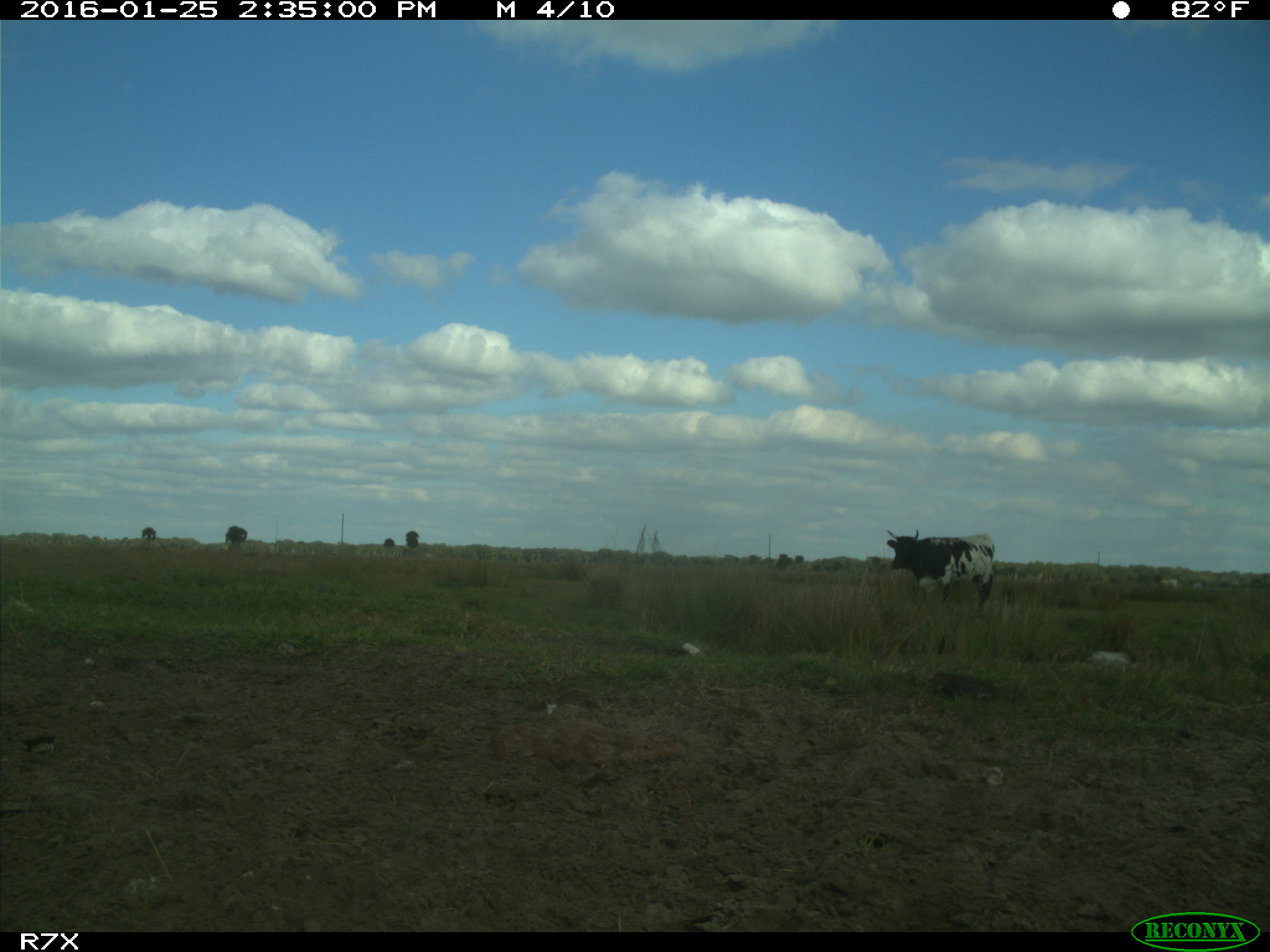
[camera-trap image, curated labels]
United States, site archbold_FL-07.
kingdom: Animalia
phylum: Chordata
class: Mammalia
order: Artiodactyla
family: Bovidae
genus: Bos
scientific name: Bos taurus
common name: domestic cow